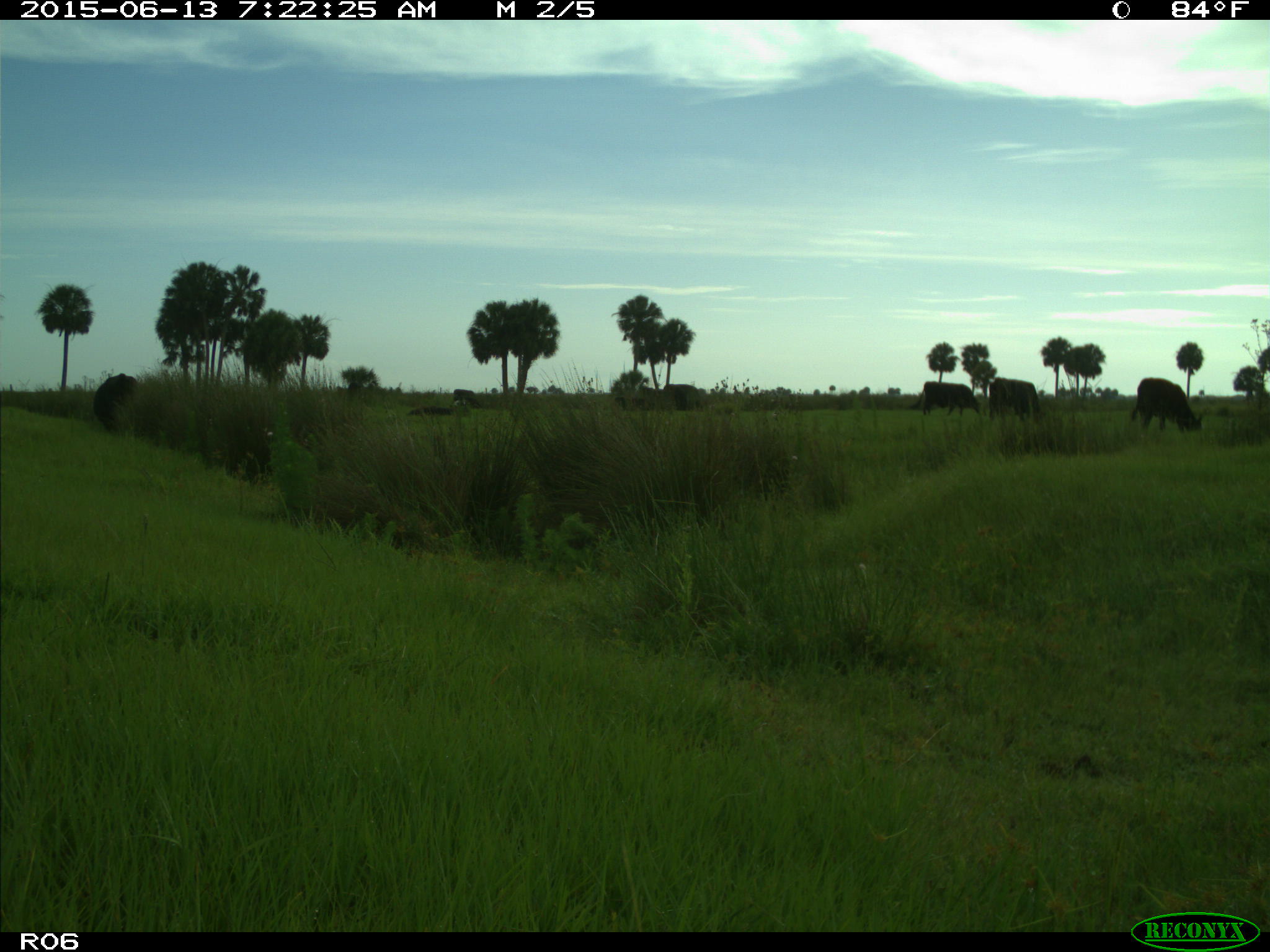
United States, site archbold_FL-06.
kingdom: Animalia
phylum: Chordata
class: Mammalia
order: Artiodactyla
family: Bovidae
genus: Bos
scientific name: Bos taurus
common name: domestic cow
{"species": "Bos taurus (domestic cow)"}